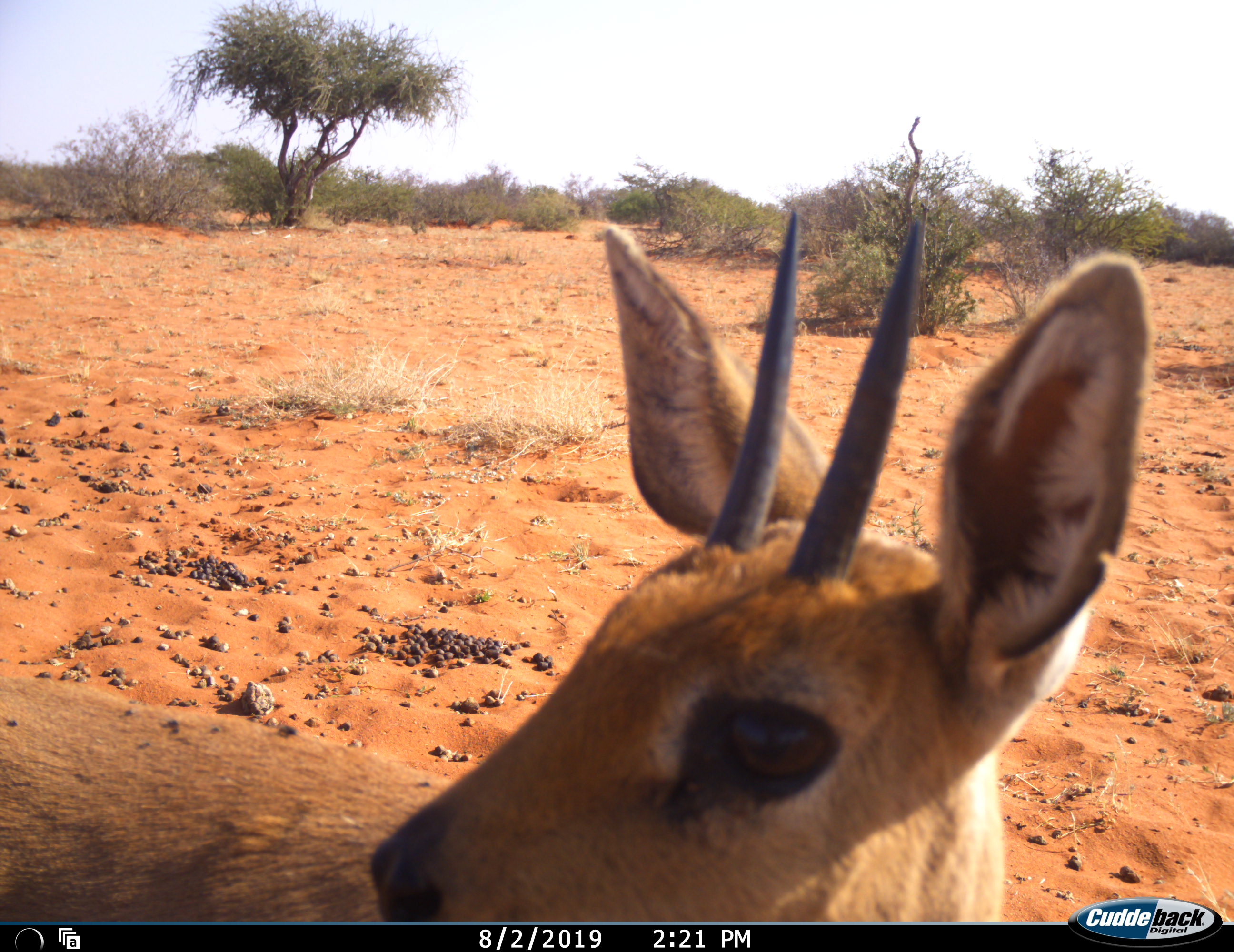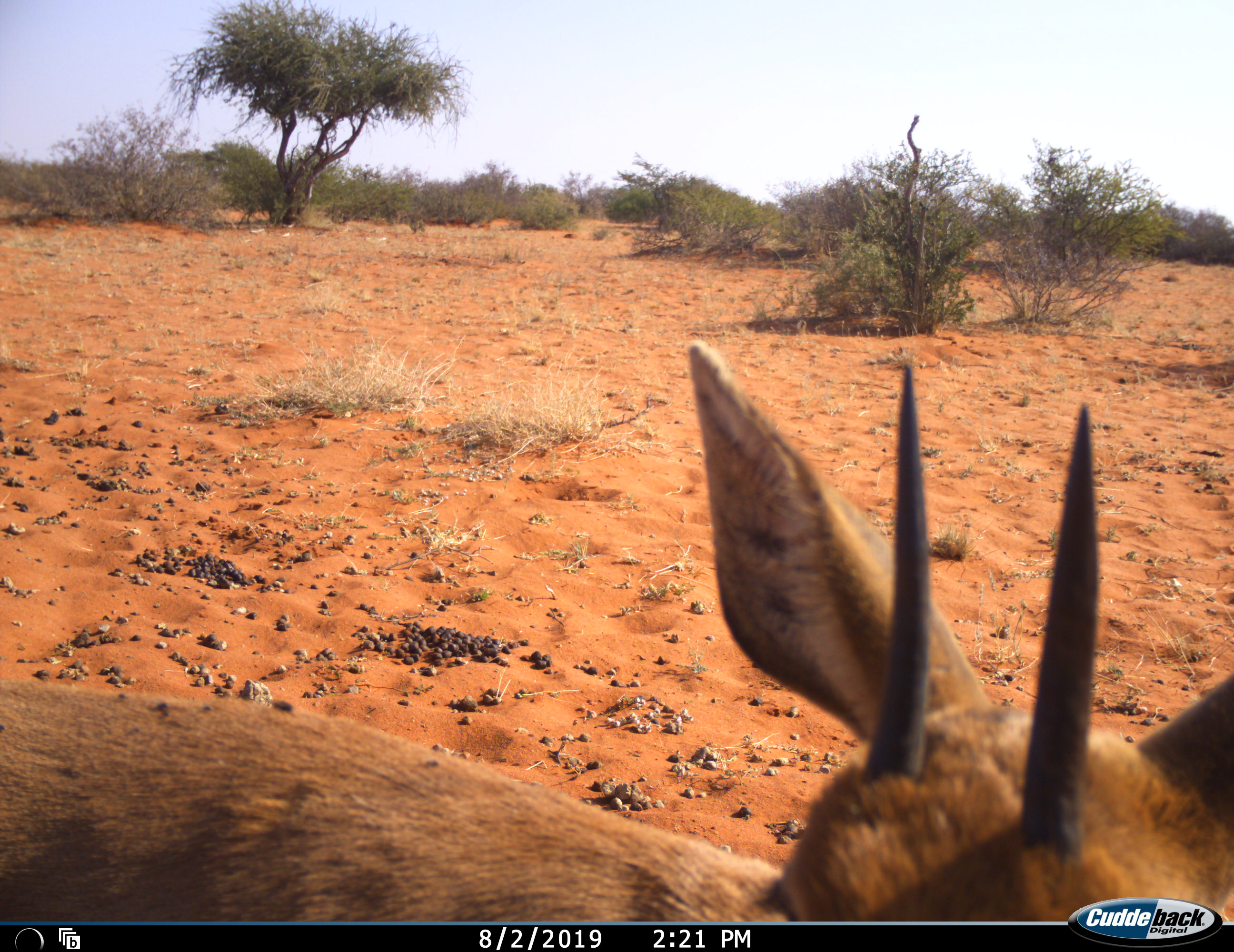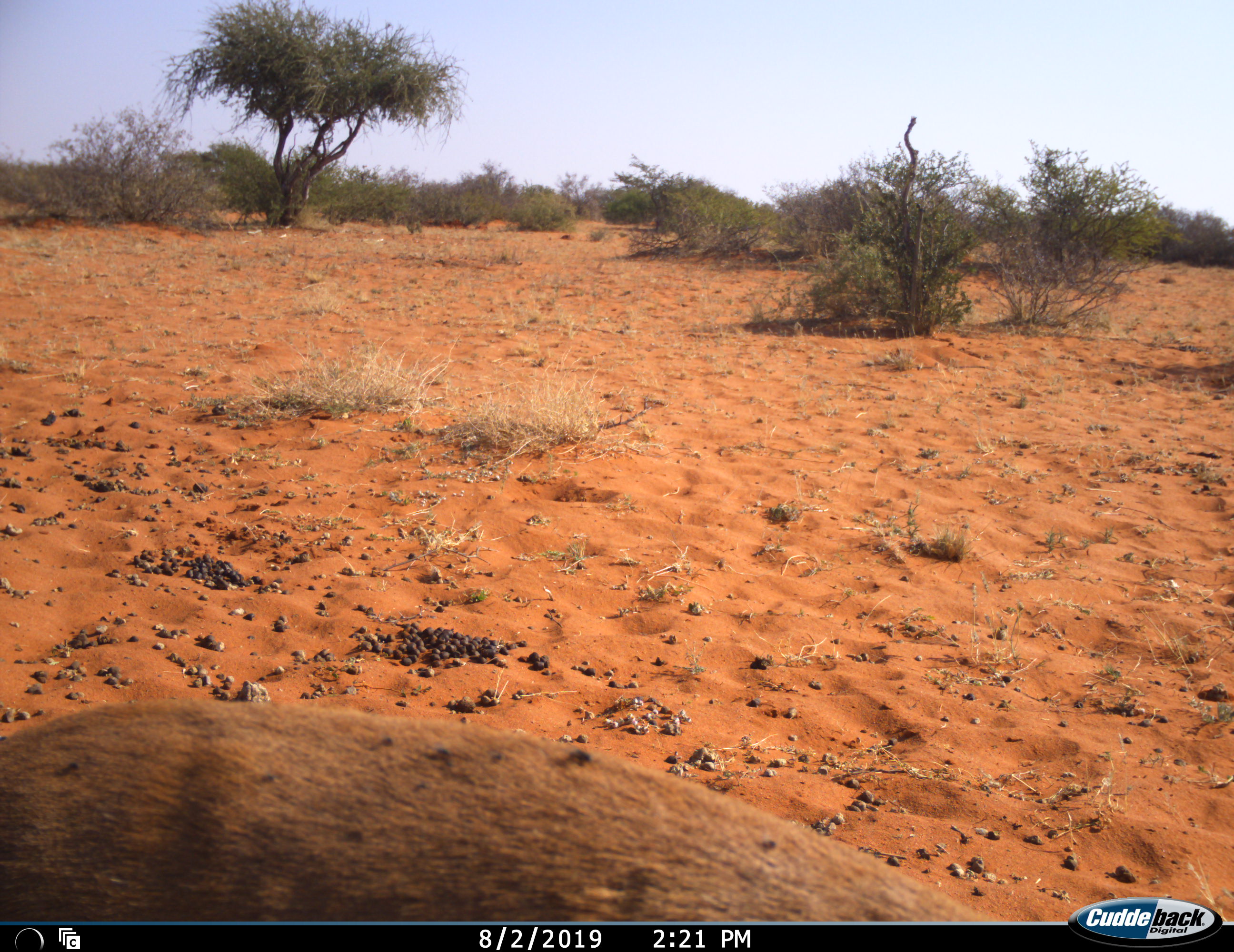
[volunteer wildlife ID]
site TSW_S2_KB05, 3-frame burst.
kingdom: Animalia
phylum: Chordata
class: Mammalia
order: Artiodactyla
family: Bovidae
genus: Oreotragus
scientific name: Oreotragus oreotragus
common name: klipspringer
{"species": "klipspringer (Oreotragus oreotragus)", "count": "1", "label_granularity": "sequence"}